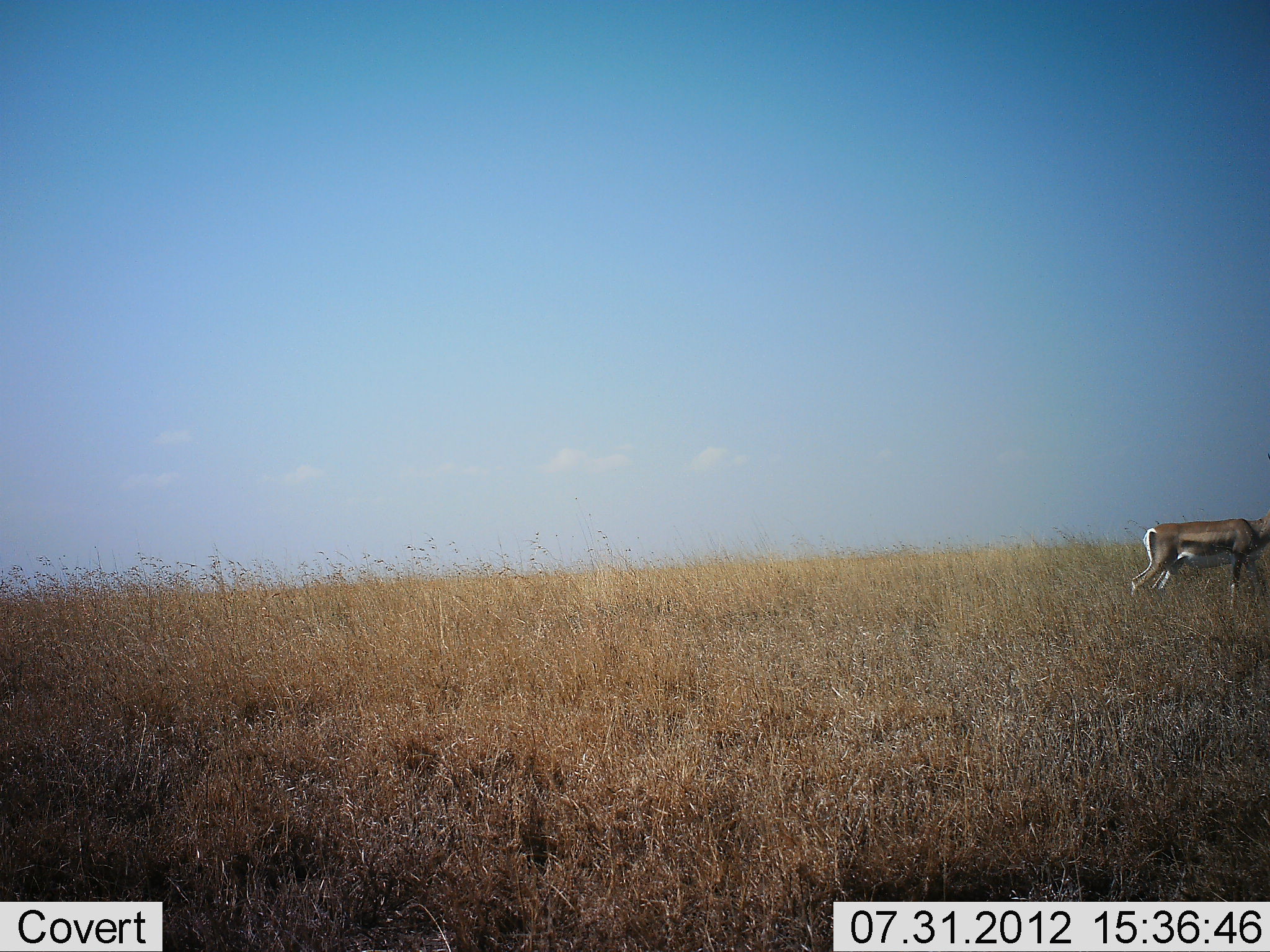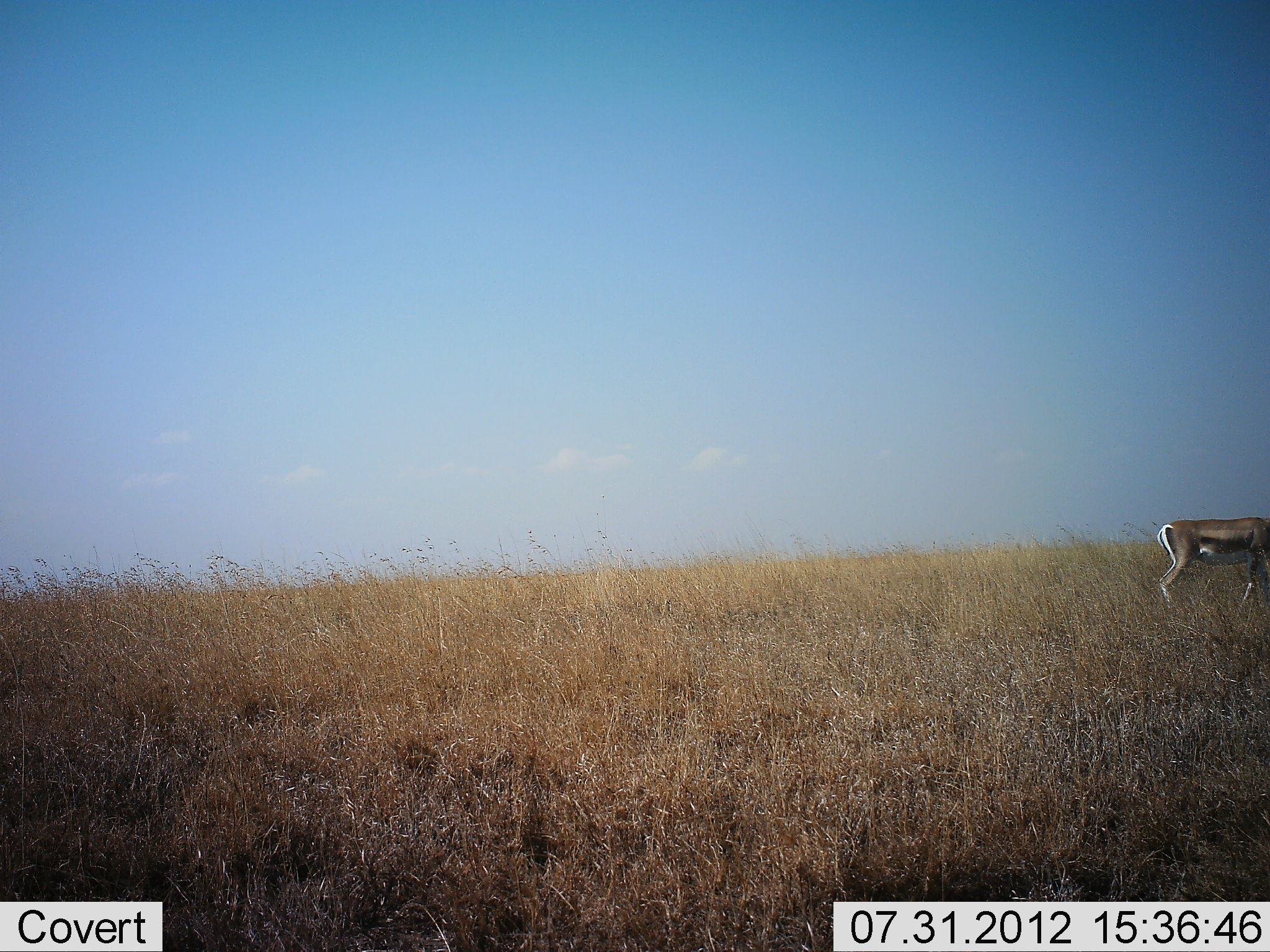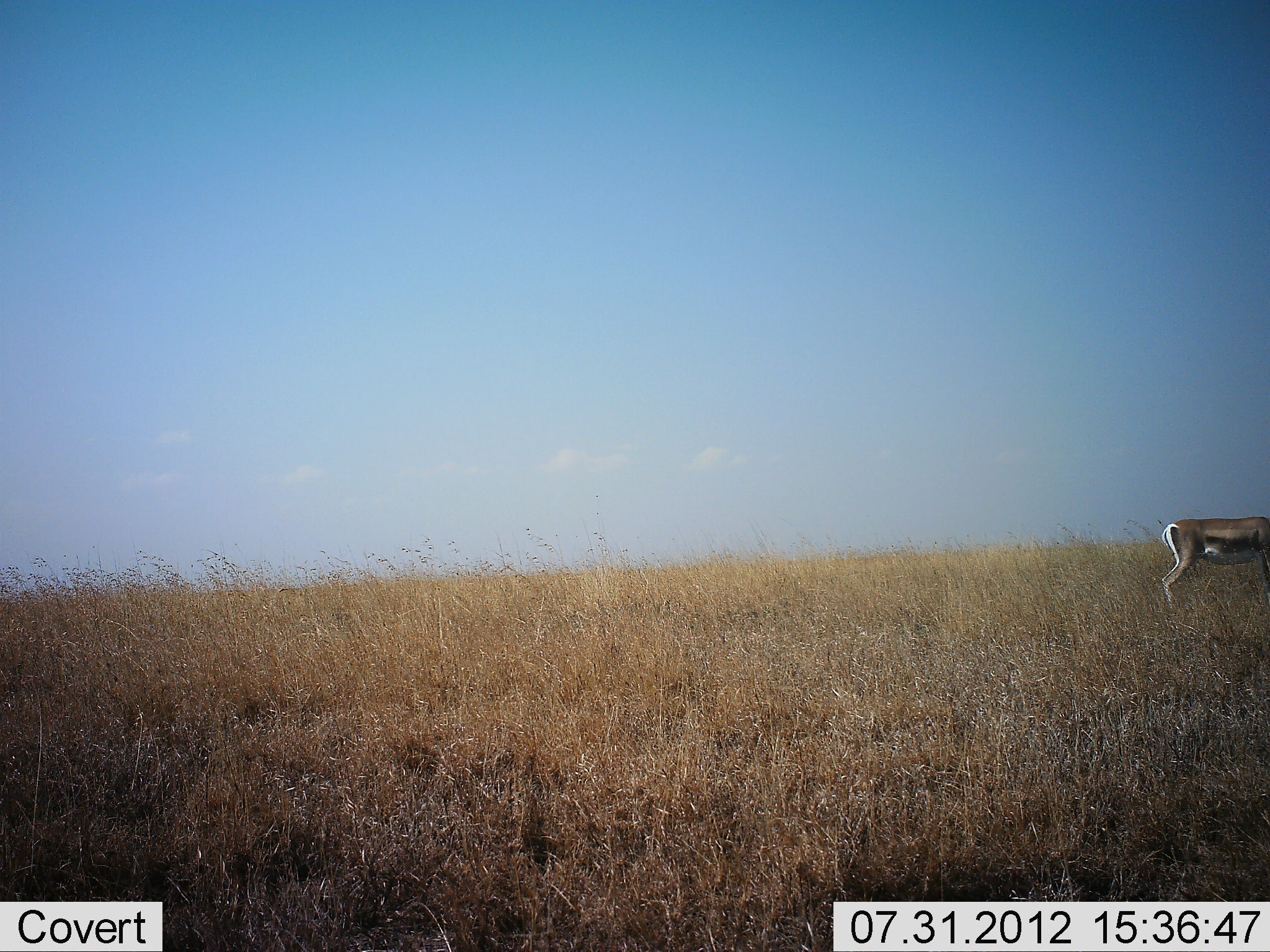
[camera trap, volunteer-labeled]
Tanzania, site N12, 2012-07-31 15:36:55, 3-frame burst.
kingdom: Animalia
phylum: Chordata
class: Mammalia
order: Artiodactyla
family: Bovidae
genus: Eudorcas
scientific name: Eudorcas thomsonii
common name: thomson's gazelle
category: gazellethomsons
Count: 1.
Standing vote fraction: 50%.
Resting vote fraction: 0%.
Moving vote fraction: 40%.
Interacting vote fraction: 0%.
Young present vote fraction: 0%.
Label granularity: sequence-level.